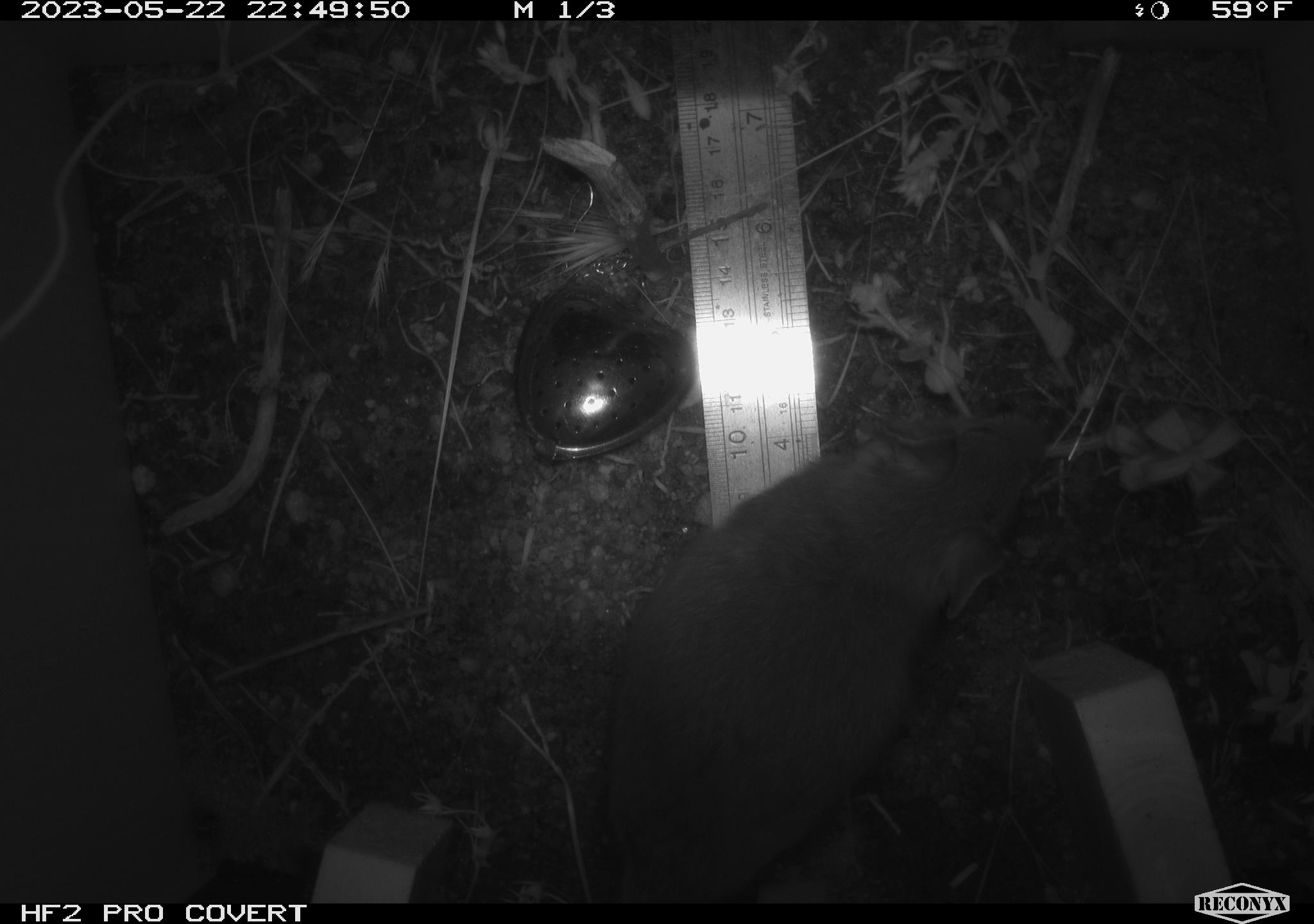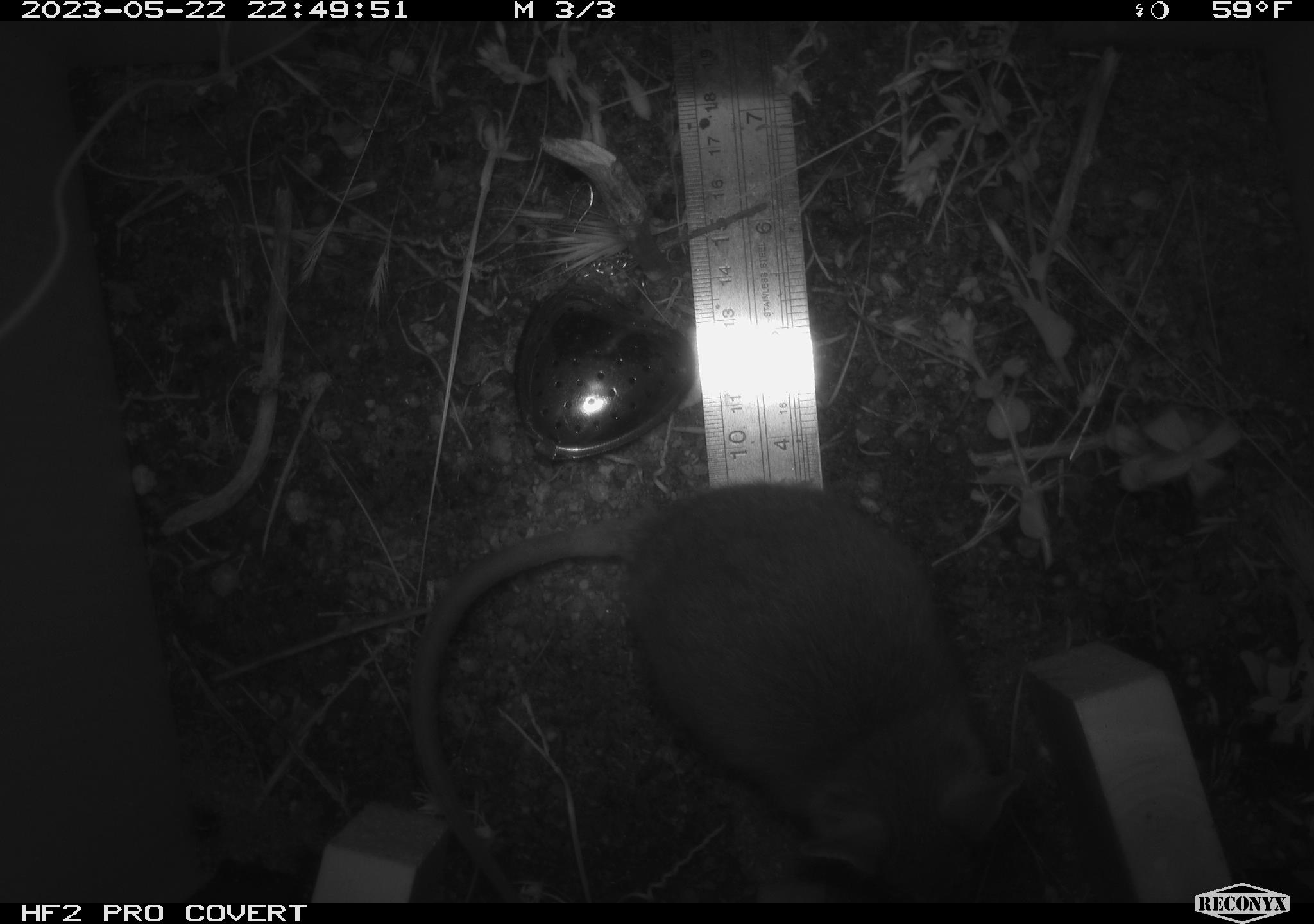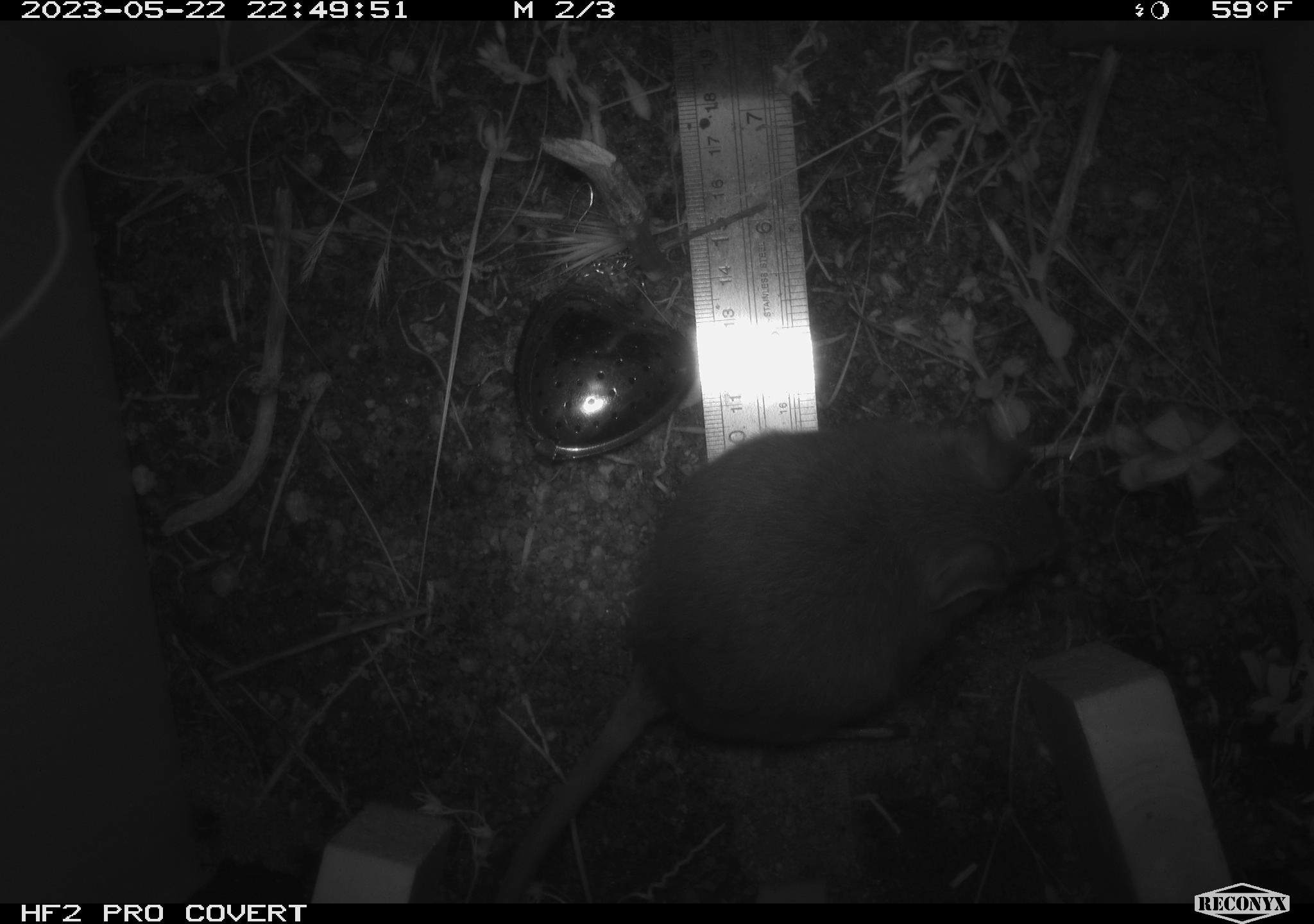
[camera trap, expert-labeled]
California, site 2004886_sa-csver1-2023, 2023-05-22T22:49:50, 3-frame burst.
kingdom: Animalia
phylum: Chordata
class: Mammalia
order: Rodentia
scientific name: Rodentia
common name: mouse species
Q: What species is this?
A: Mouse species (Rodentia).